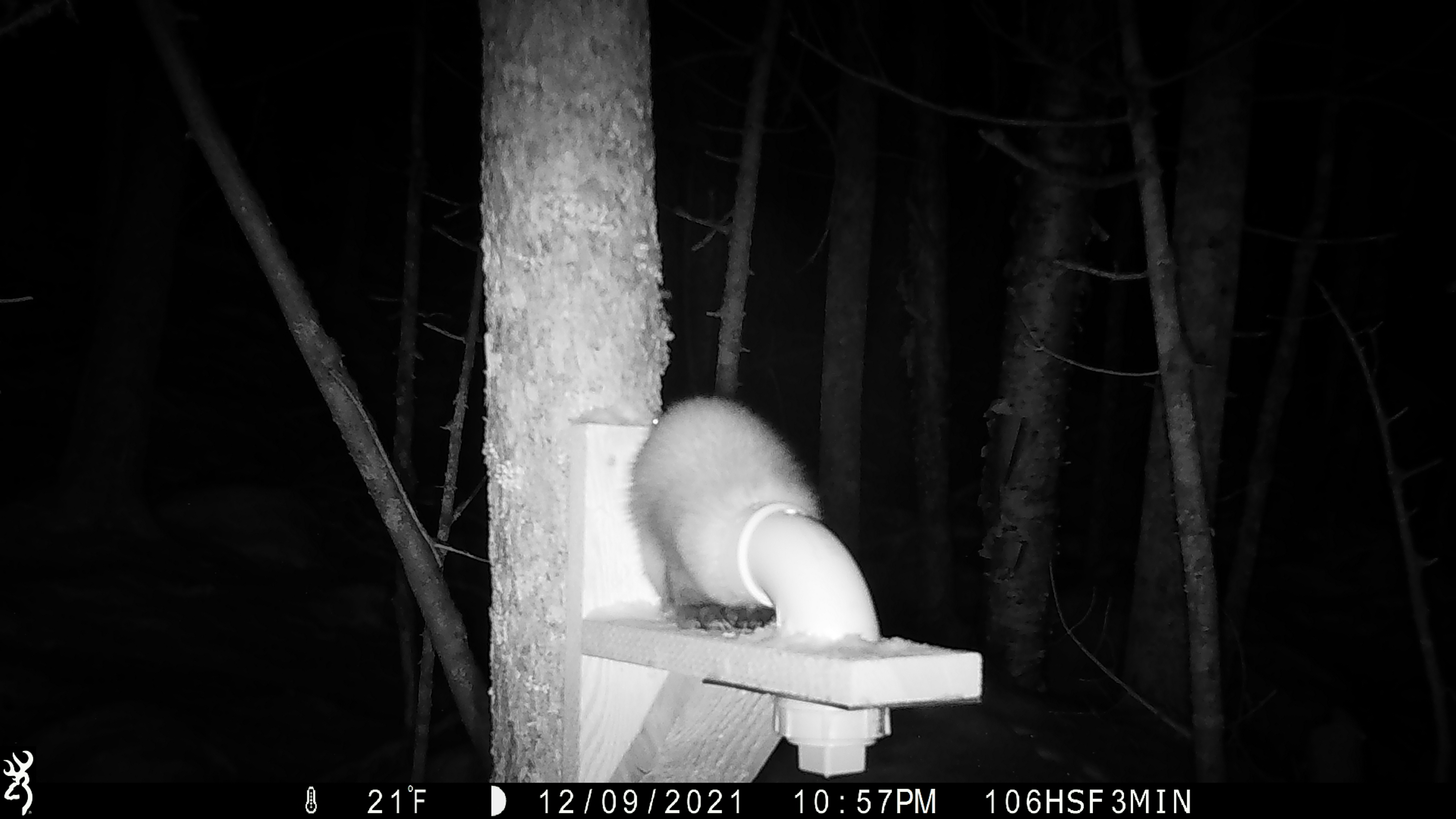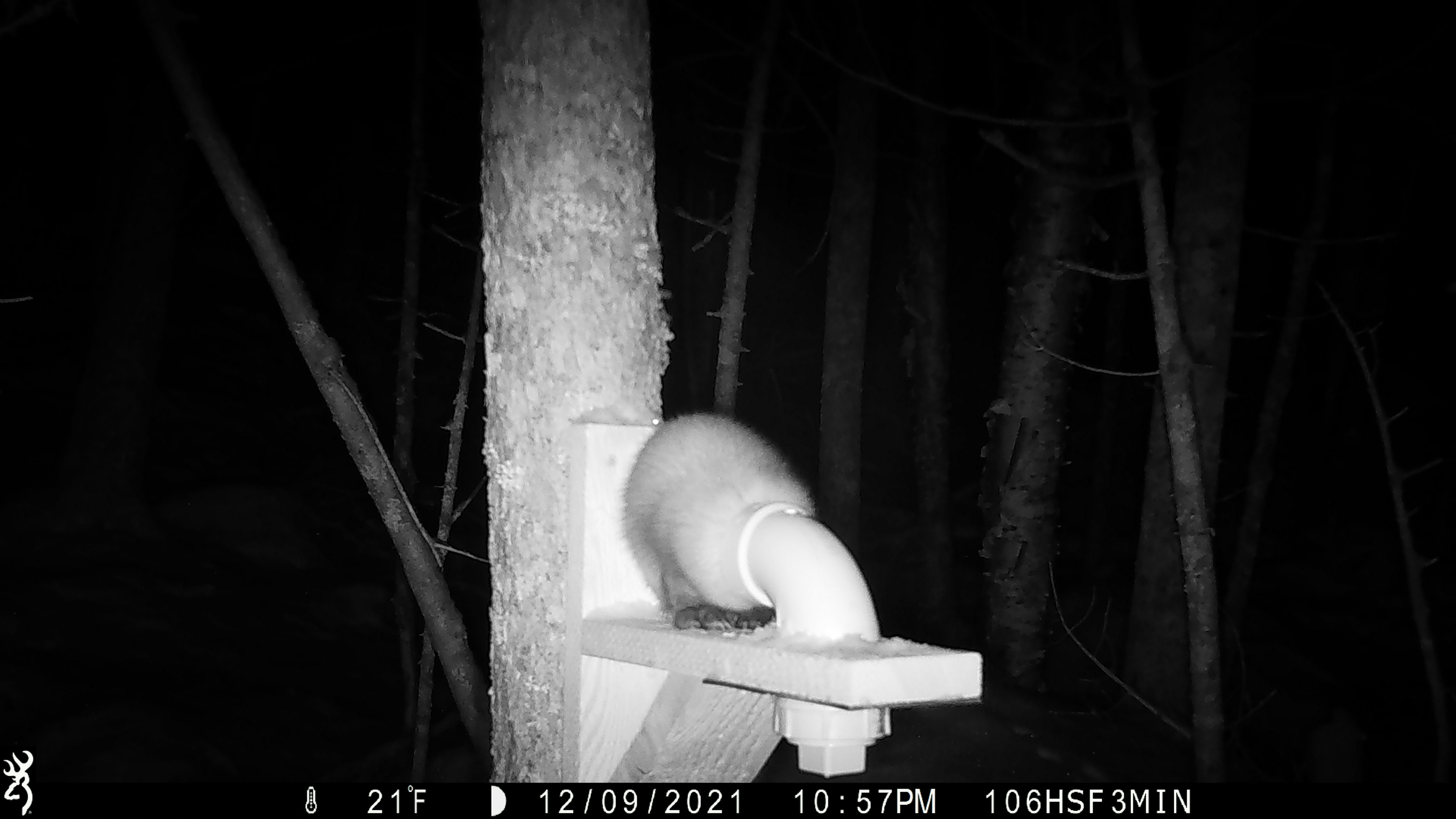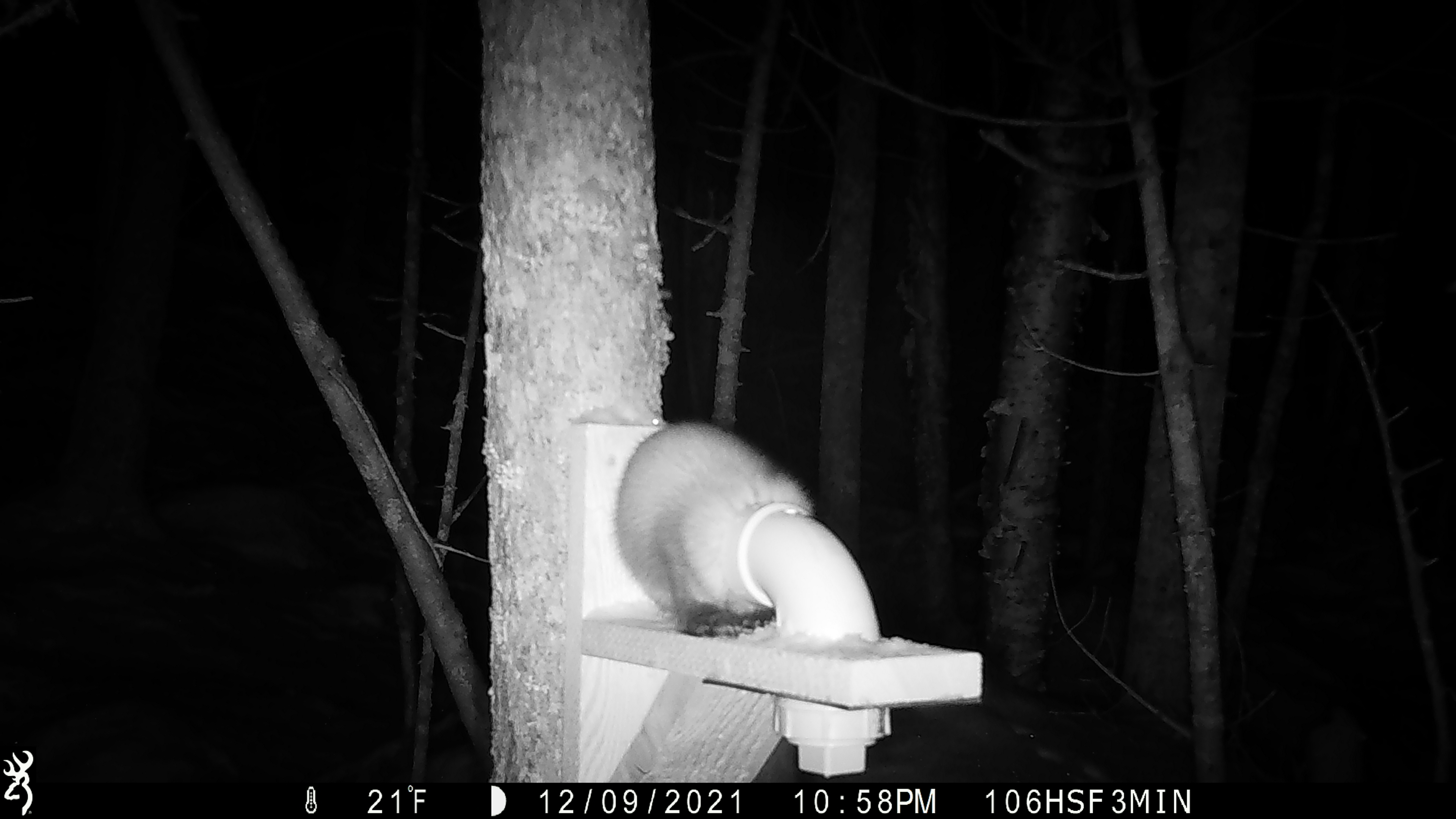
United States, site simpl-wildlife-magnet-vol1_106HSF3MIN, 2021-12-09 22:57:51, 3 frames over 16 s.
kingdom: Animalia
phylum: Chordata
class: Mammalia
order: Carnivora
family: Mustelidae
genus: Martes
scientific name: Martes americana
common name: american marten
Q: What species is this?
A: American marten (Martes americana).